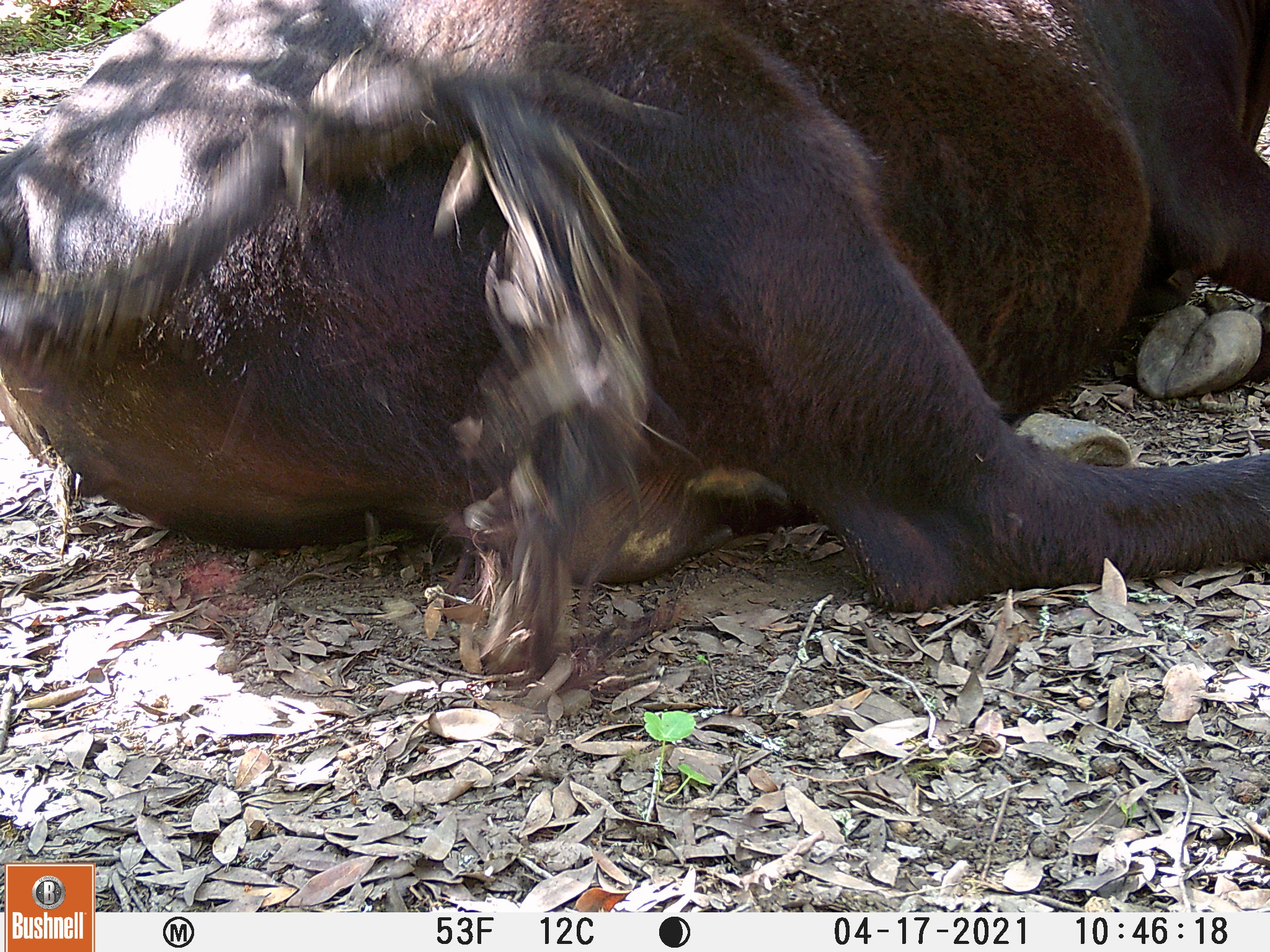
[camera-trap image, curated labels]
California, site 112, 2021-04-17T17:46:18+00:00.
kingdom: Animalia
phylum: Chordata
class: Mammalia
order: Artiodactyla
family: Bovidae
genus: Bos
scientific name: Bos taurus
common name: domestic cattle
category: cattle